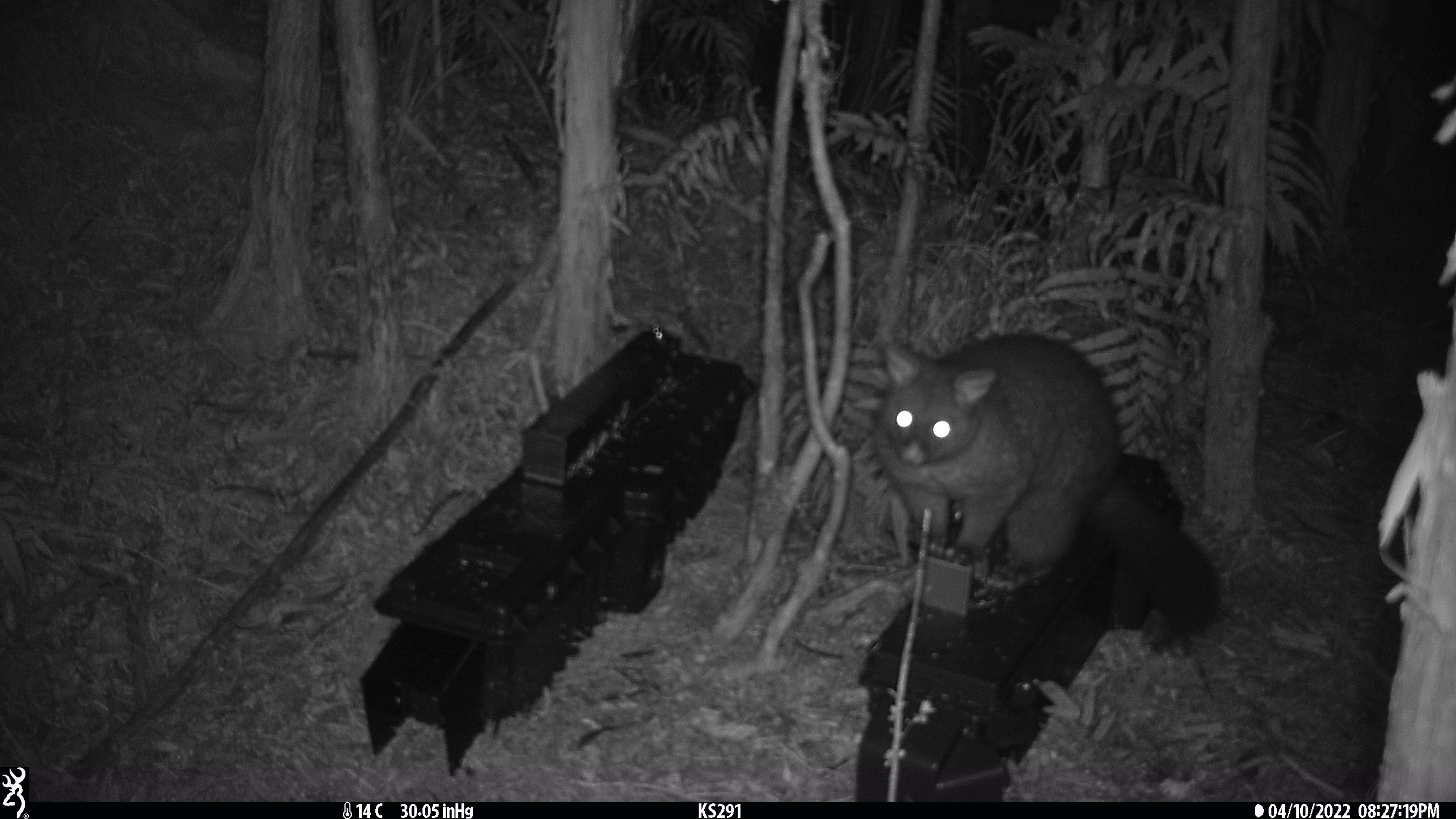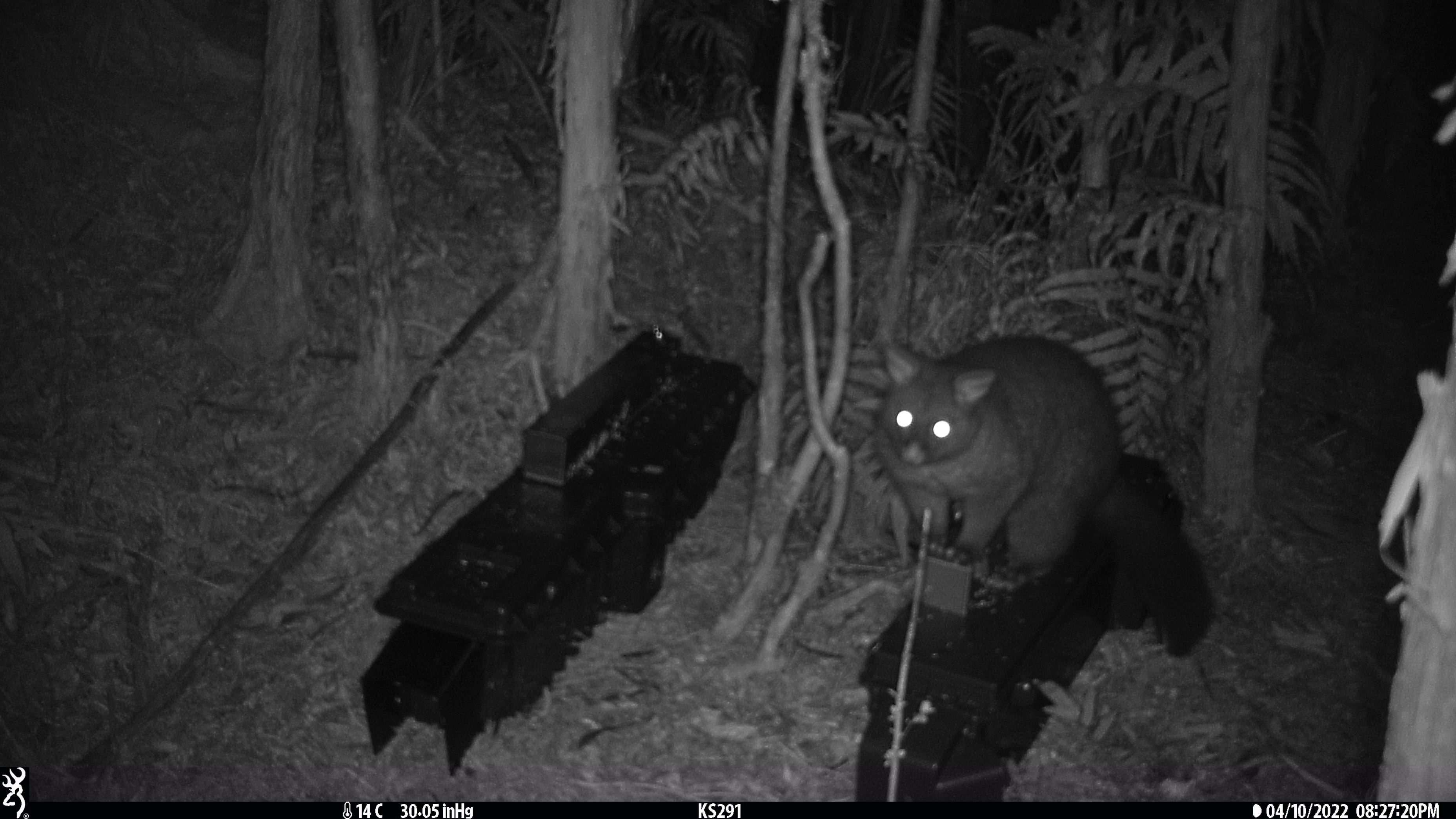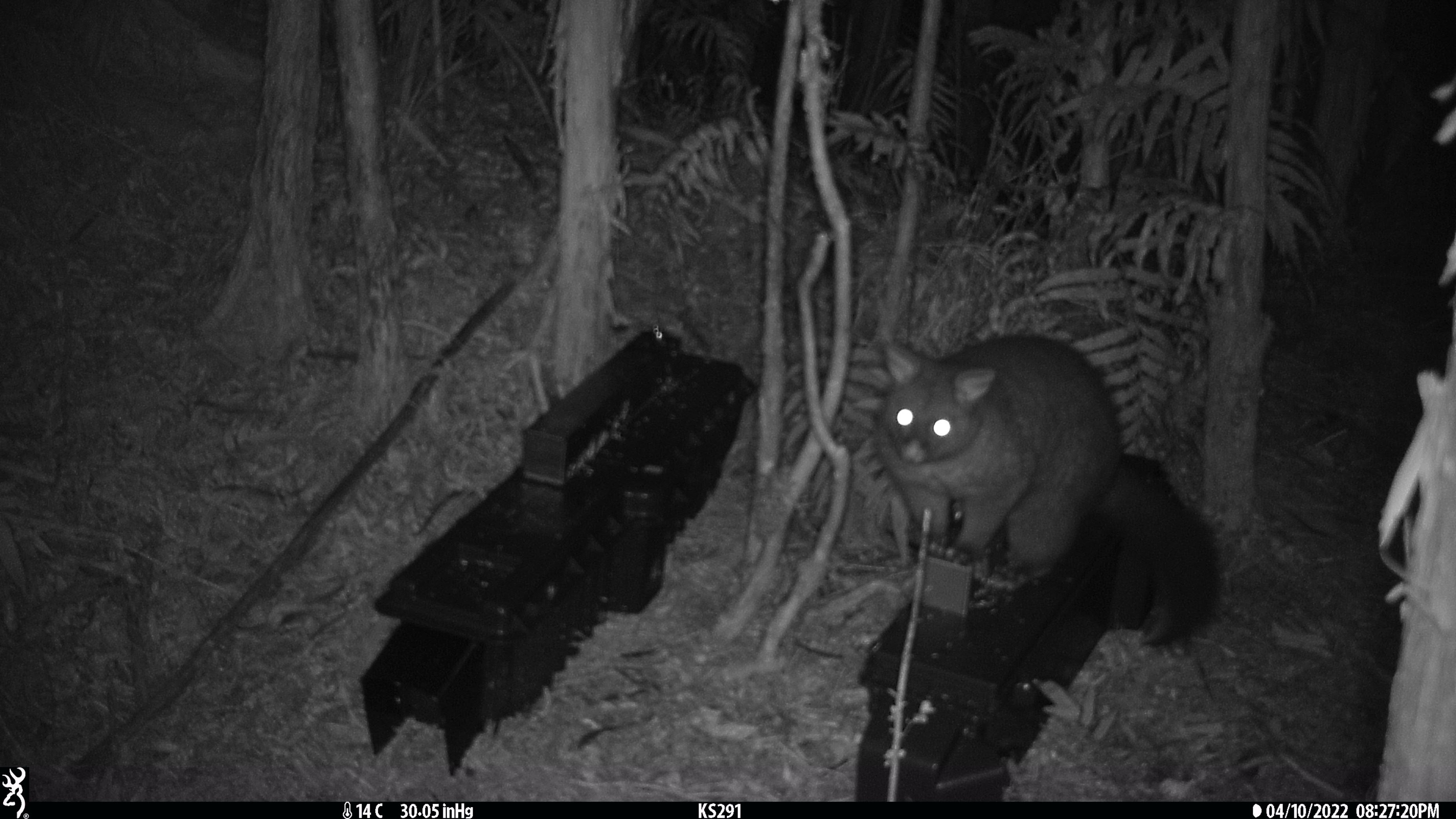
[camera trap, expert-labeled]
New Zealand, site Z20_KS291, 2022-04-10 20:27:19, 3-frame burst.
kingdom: Animalia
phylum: Chordata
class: Mammalia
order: Diprotodontia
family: Phalangeridae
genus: Trichosurus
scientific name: Trichosurus vulpecula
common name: common brushtail possum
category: possum